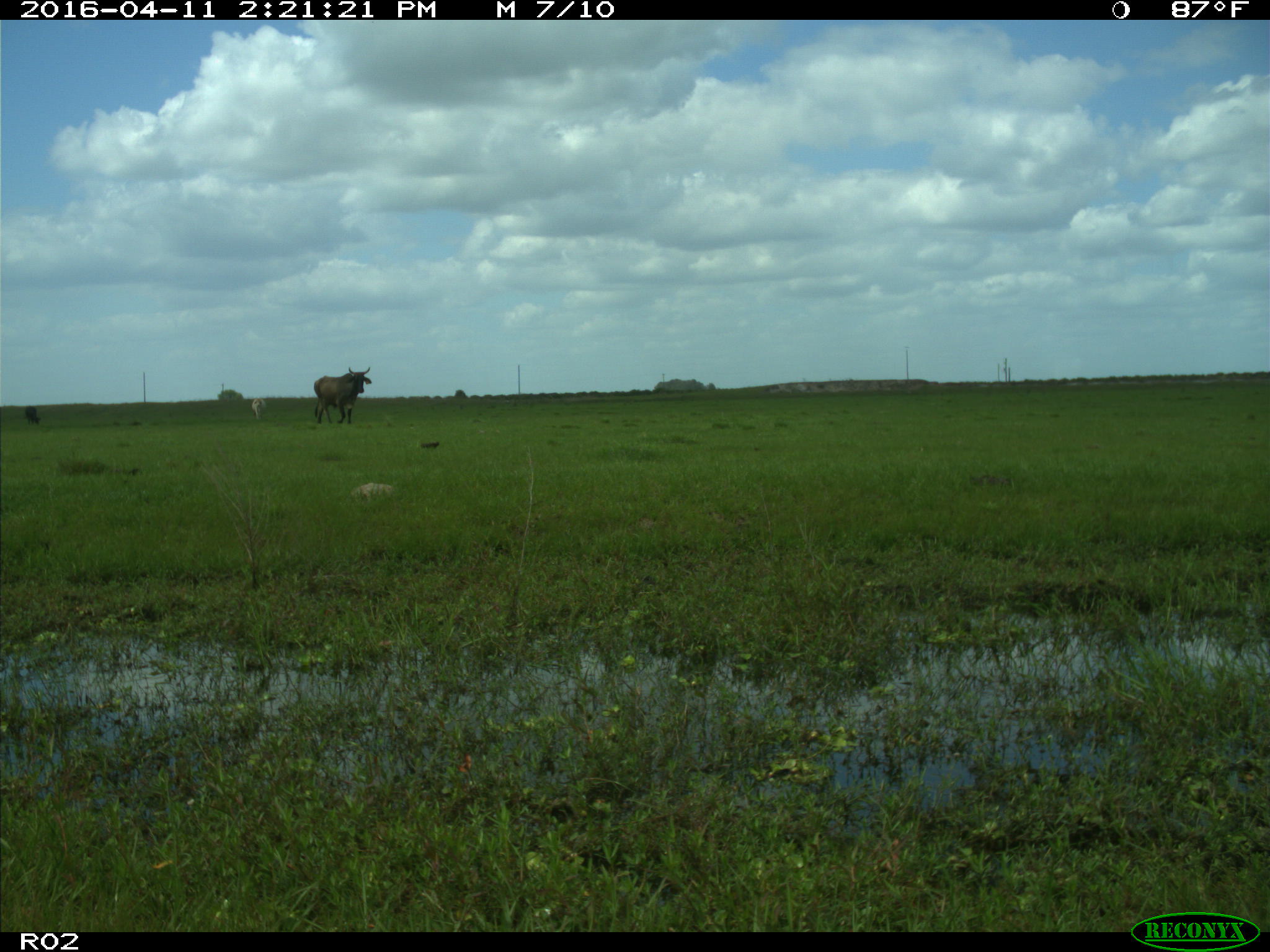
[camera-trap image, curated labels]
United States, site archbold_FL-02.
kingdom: Animalia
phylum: Chordata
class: Mammalia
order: Artiodactyla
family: Bovidae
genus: Bos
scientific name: Bos taurus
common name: domestic cow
Bos taurus (domestic cow).